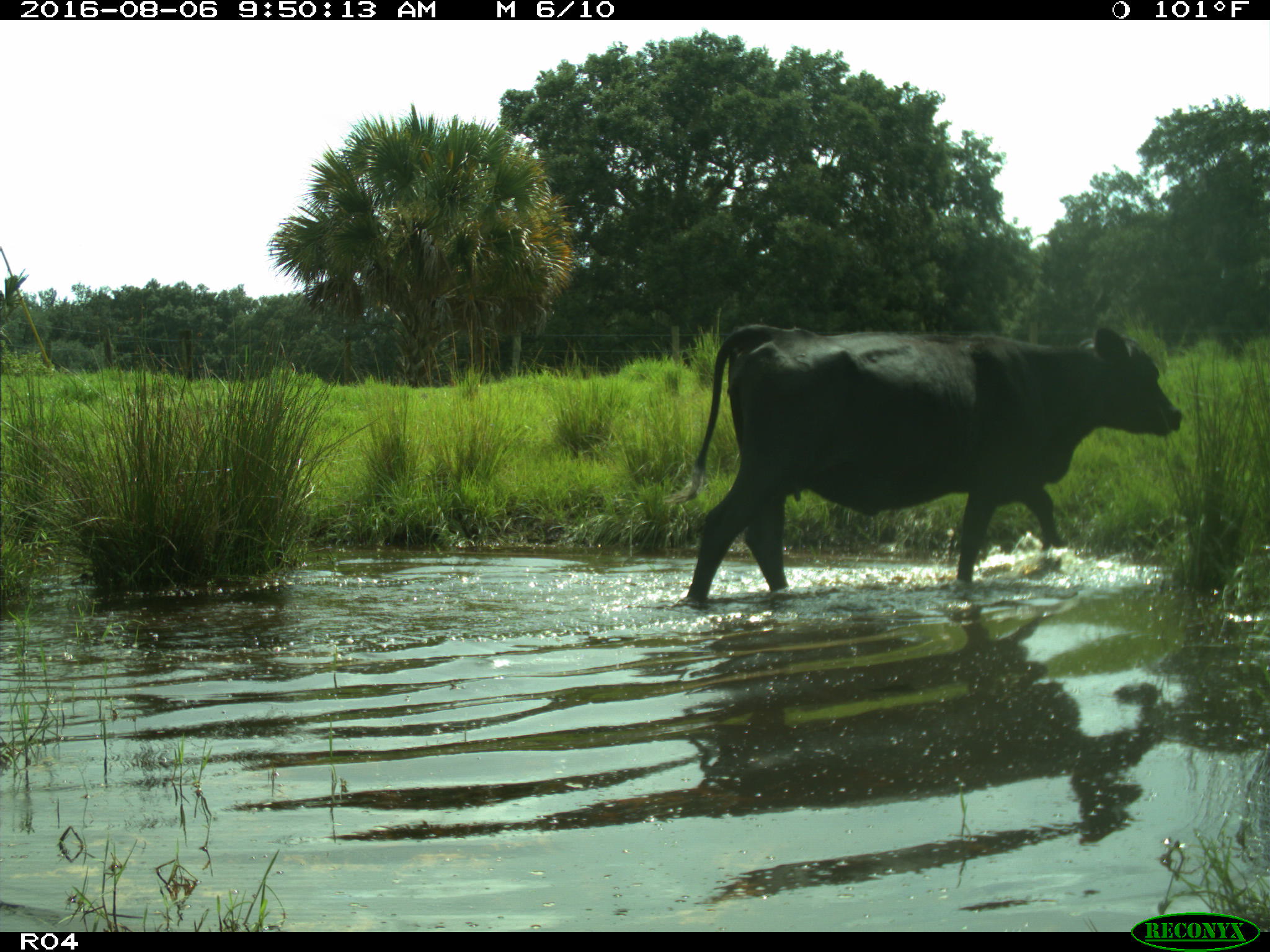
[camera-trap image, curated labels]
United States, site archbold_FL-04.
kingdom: Animalia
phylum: Chordata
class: Mammalia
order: Artiodactyla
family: Bovidae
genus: Bos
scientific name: Bos taurus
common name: domestic cow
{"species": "Bos taurus (domestic cow)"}